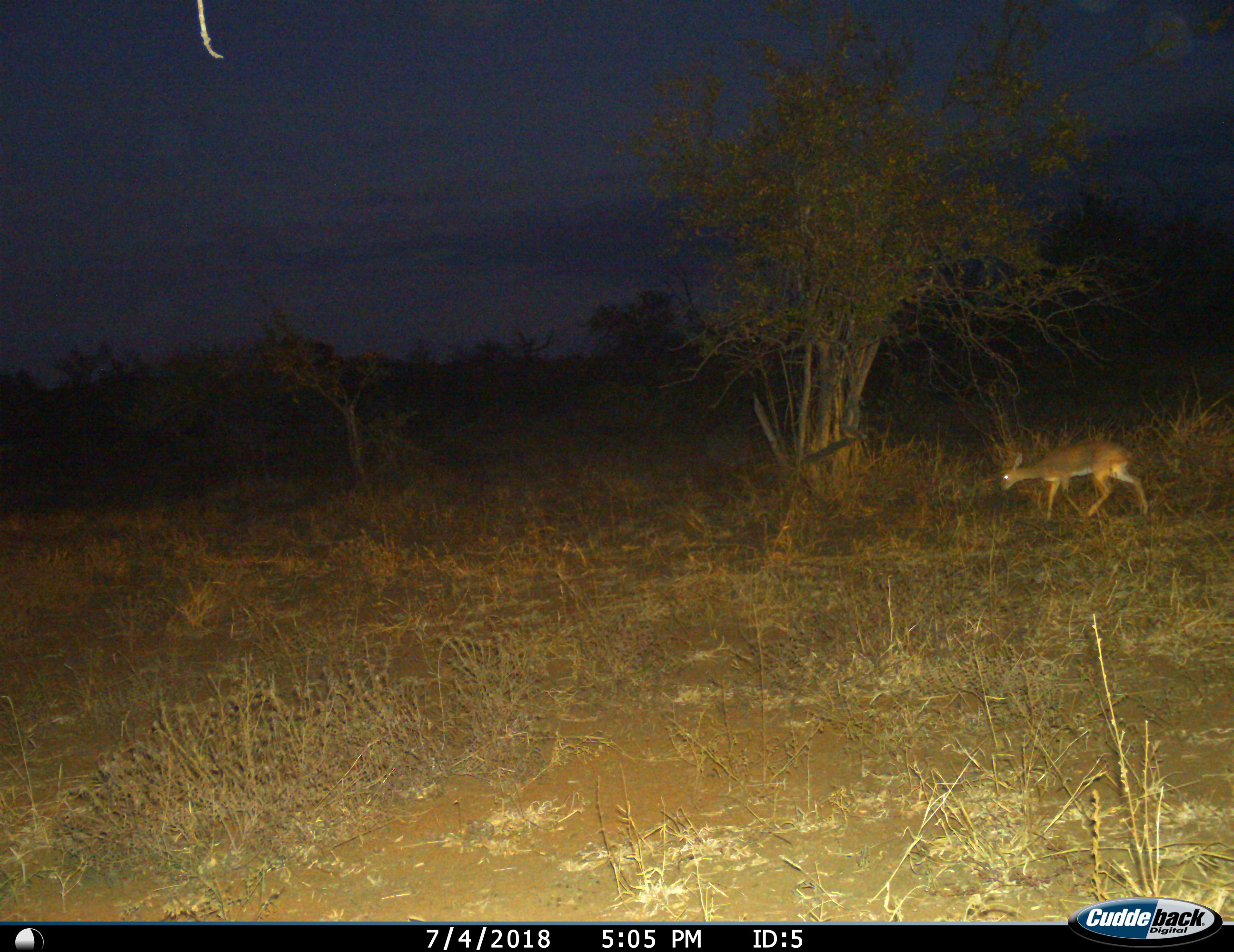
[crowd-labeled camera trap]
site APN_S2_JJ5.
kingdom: Animalia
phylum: Chordata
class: Mammalia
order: Artiodactyla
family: Bovidae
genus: Raphicerus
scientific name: Raphicerus campestris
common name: steenbok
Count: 1.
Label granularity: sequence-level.